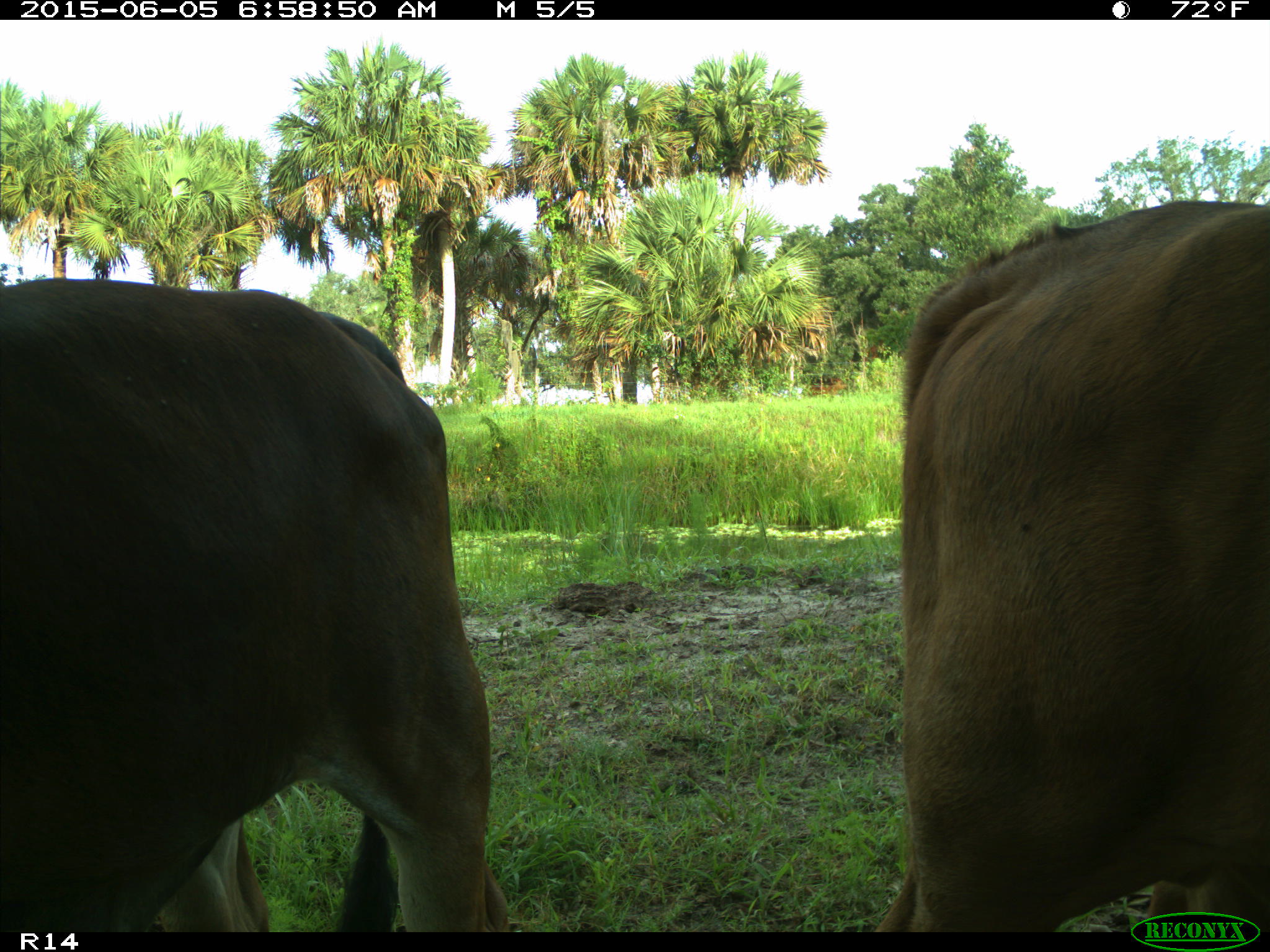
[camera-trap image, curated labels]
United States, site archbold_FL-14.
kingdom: Animalia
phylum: Chordata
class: Mammalia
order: Artiodactyla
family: Bovidae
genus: Bos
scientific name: Bos taurus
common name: domestic cow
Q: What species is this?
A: Bos taurus (domestic cow).